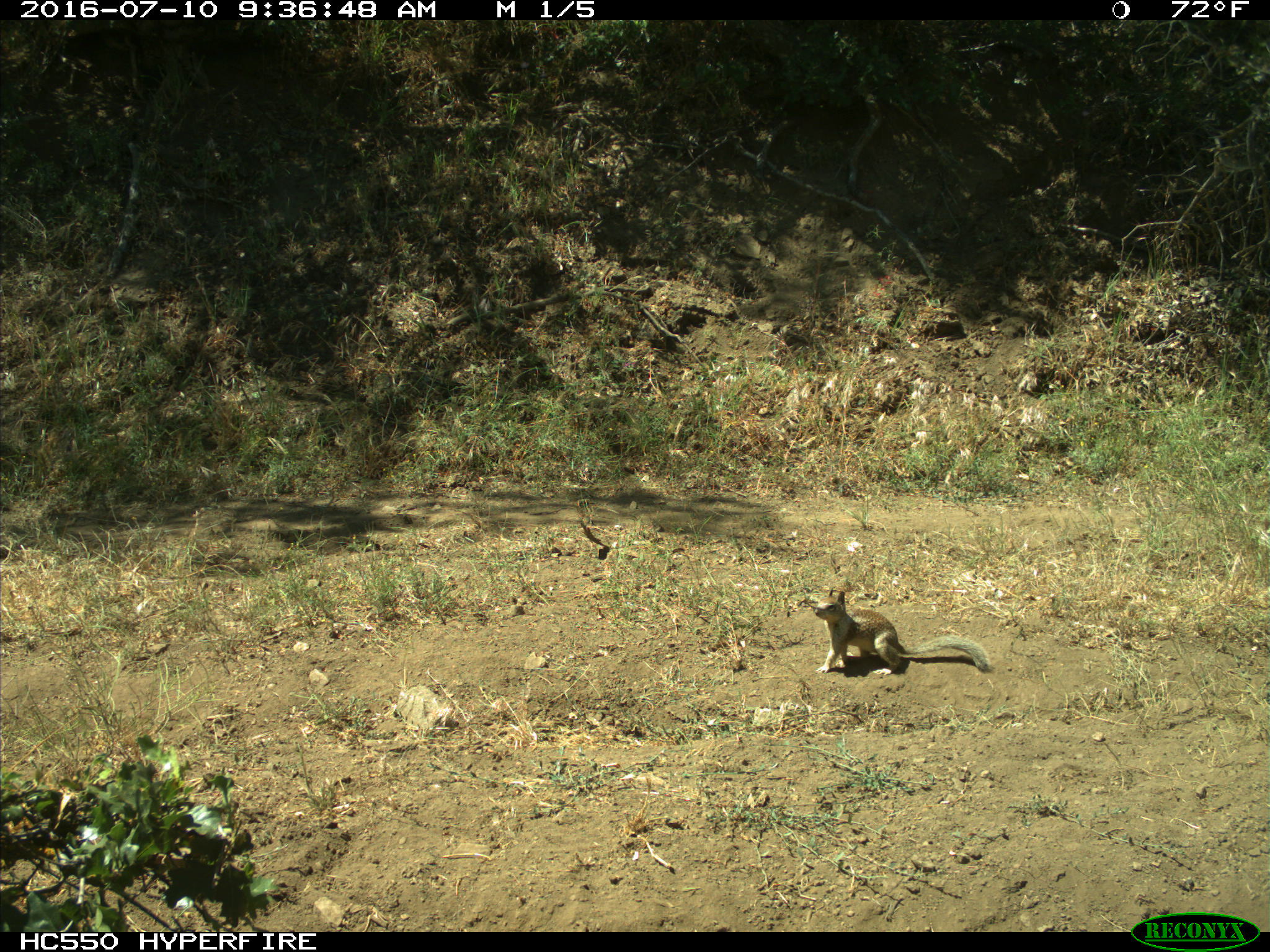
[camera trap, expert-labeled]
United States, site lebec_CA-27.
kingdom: Animalia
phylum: Chordata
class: Mammalia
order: Rodentia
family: Sciuridae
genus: Otospermophilus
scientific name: Otospermophilus beecheyi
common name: california ground squirrel